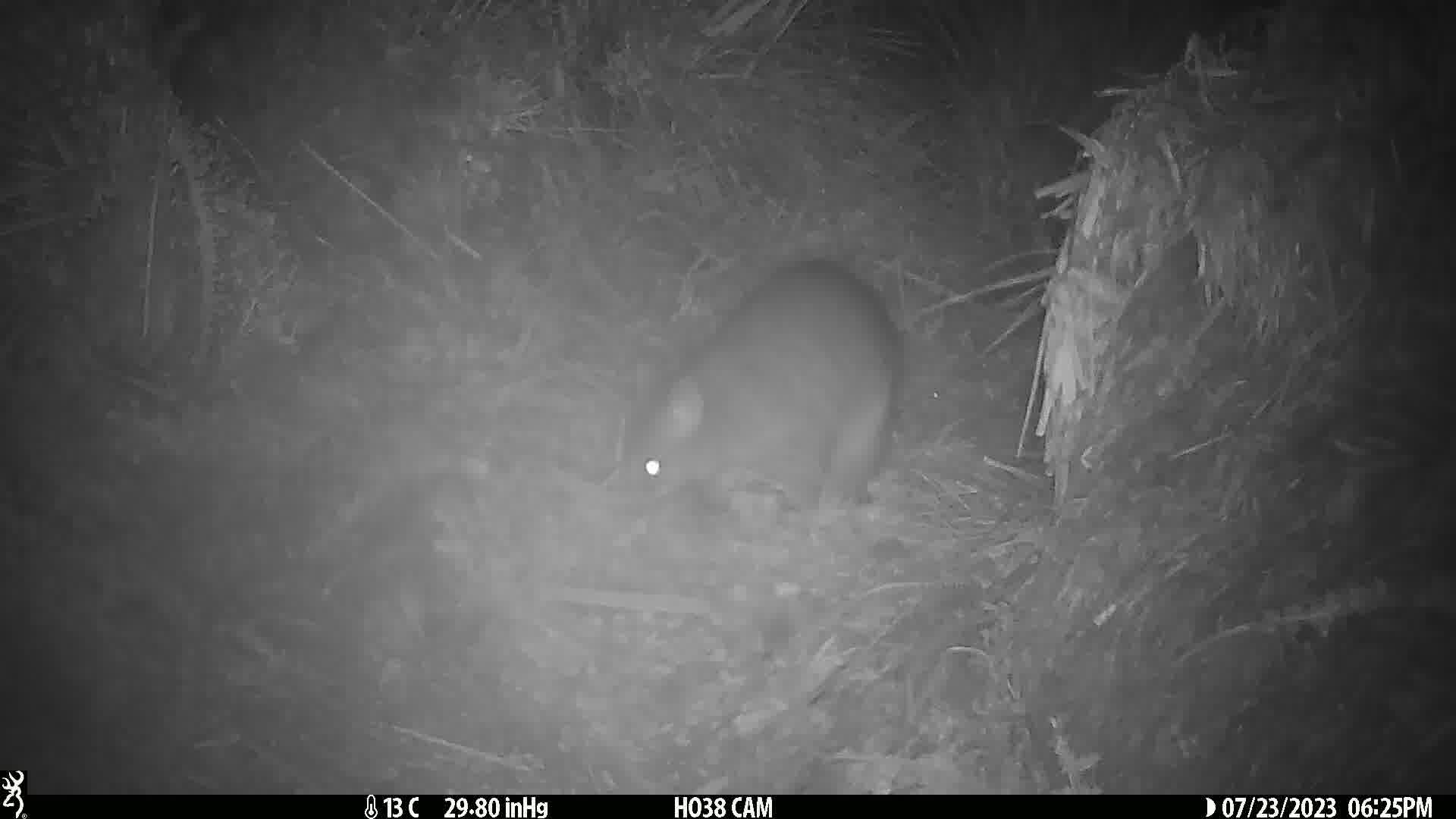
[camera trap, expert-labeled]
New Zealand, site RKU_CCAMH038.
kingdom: Animalia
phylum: Chordata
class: Mammalia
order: Diprotodontia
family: Phalangeridae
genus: Trichosurus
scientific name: Trichosurus vulpecula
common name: common brushtail possum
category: possum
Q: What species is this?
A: Possum (common brushtail possum) (Trichosurus vulpecula).